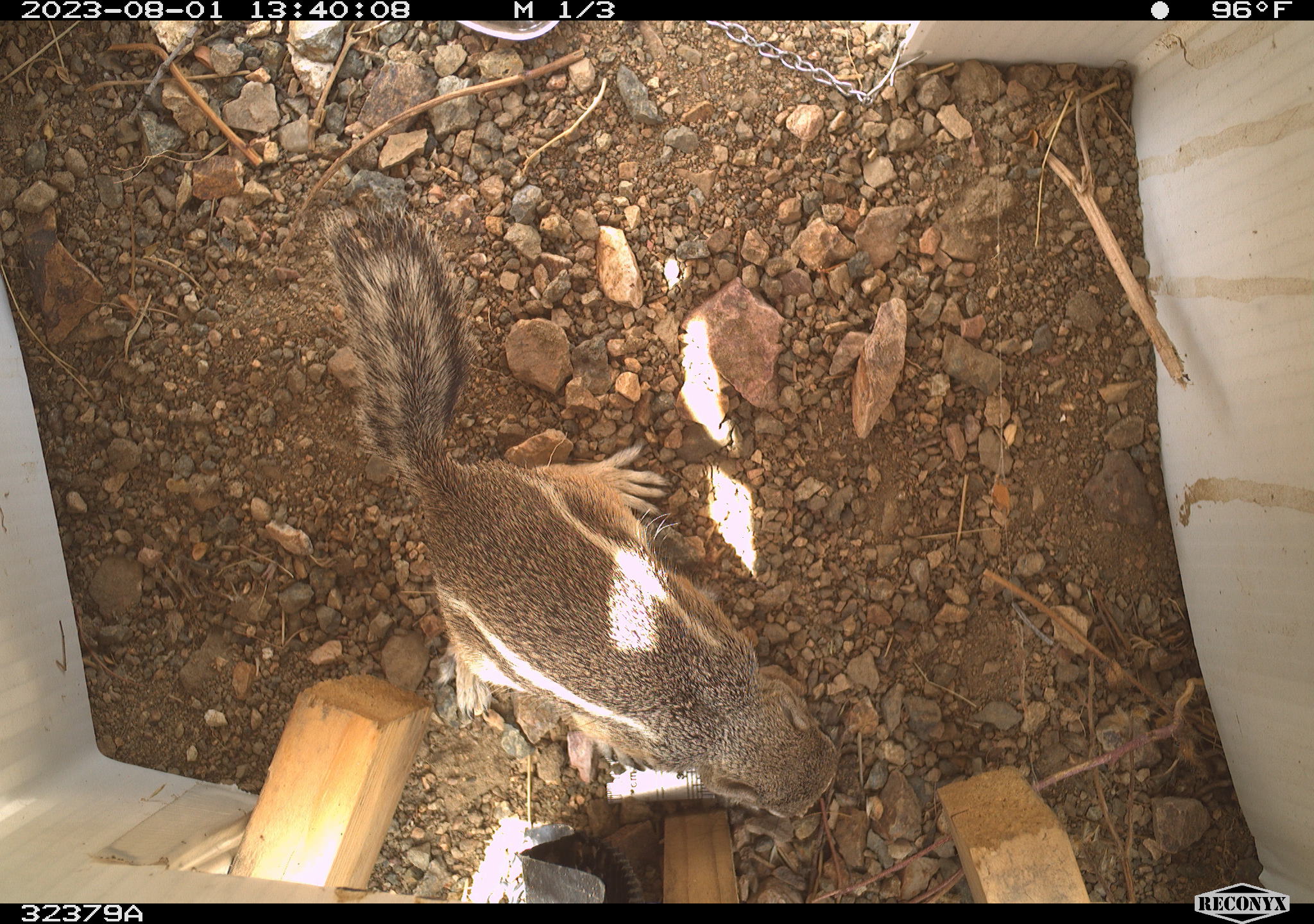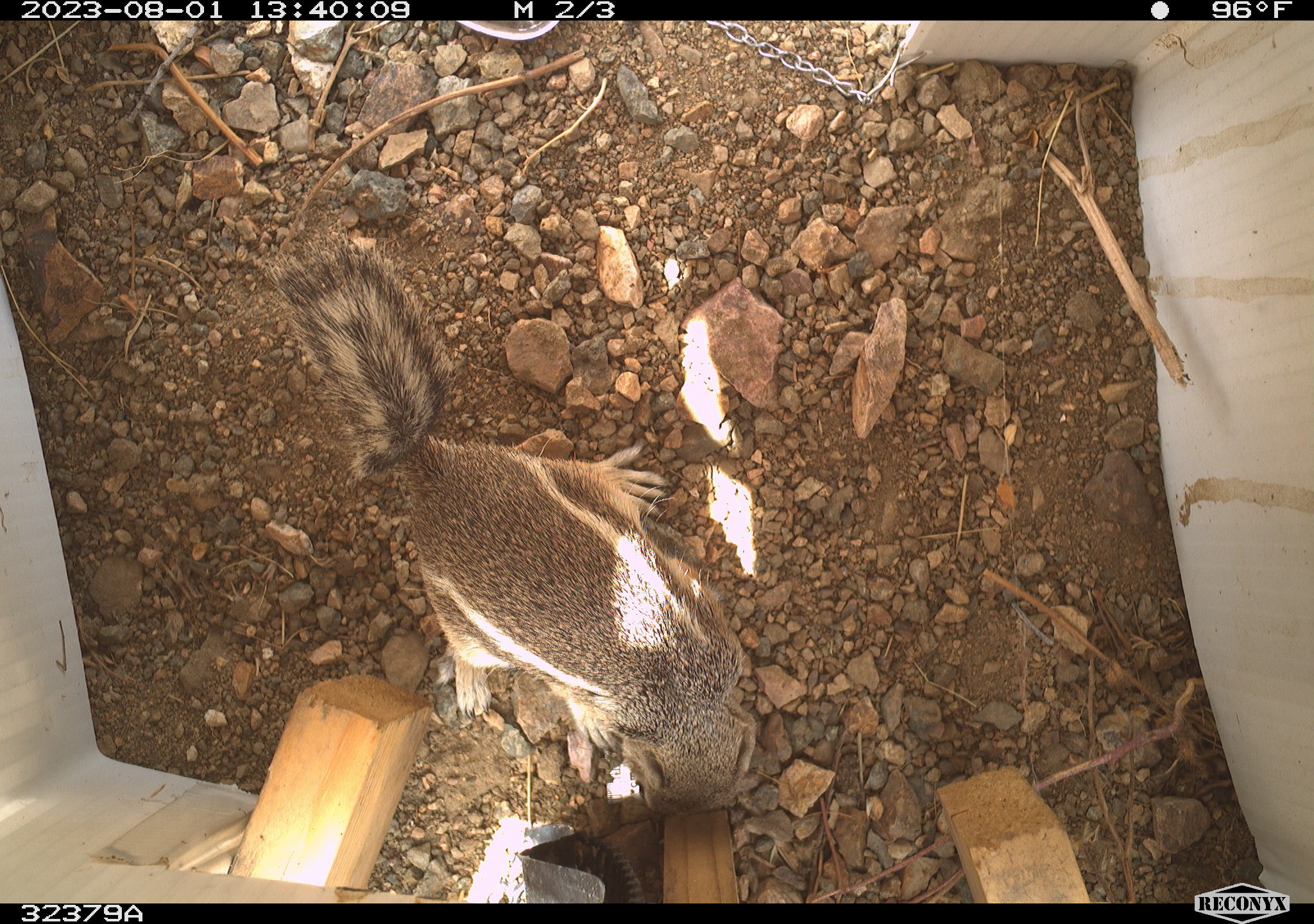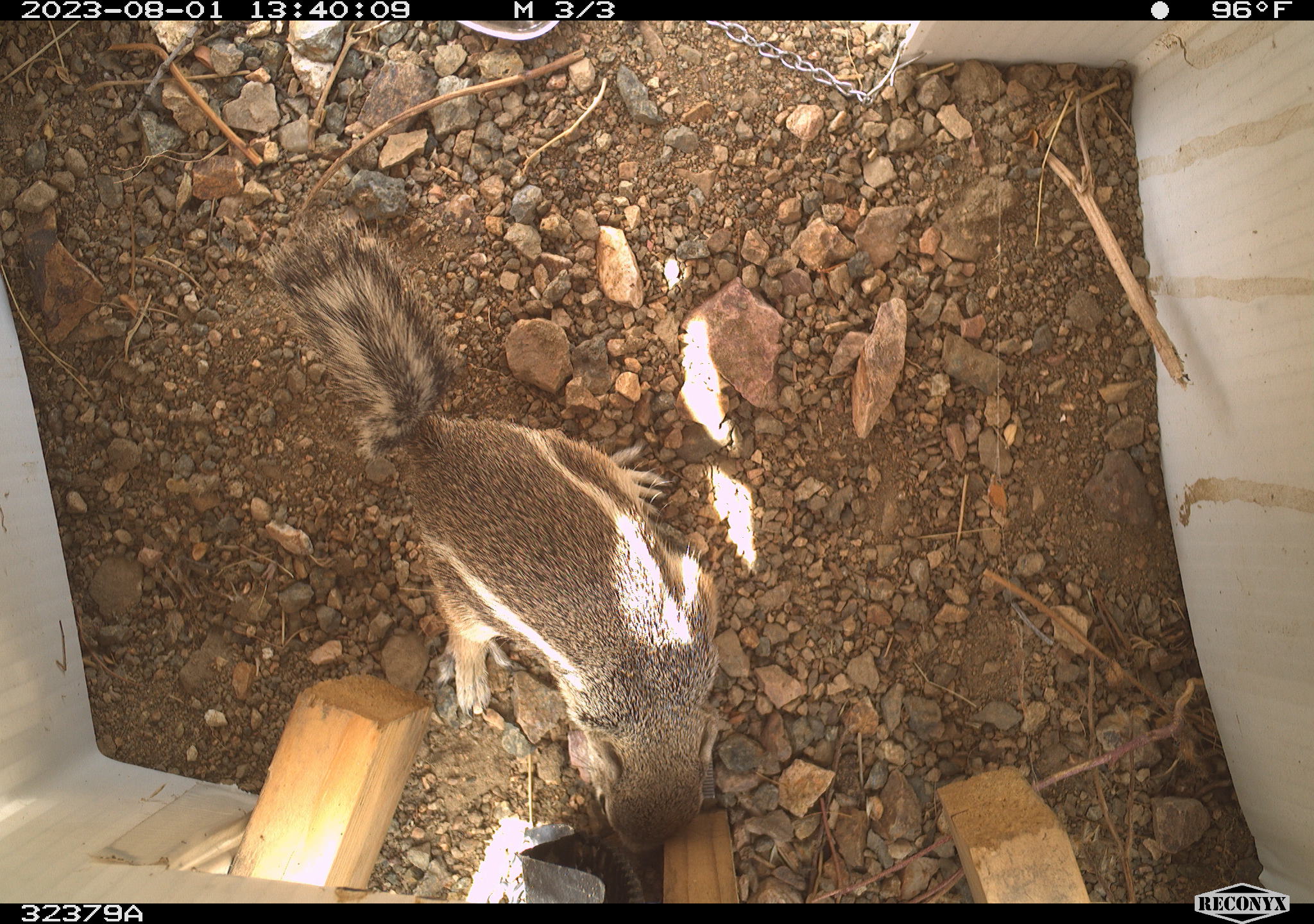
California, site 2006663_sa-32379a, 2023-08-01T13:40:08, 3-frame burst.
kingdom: Animalia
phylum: Chordata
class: Mammalia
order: Rodentia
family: Sciuridae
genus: Ammospermophilus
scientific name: Ammospermophilus leucurus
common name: white-tailed antelope squirrel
White-tailed antelope squirrel (Ammospermophilus leucurus).